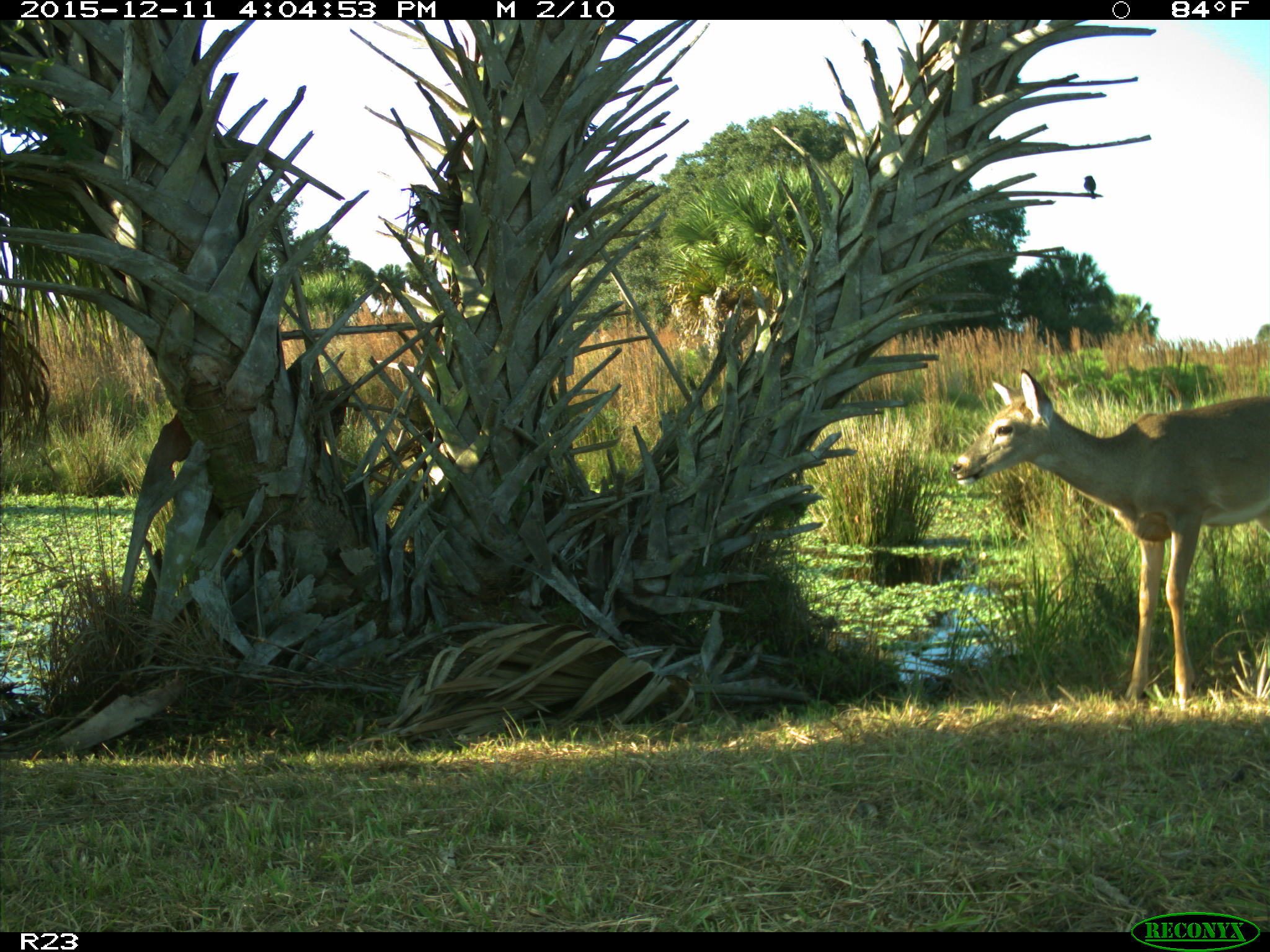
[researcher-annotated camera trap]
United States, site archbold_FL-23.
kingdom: Animalia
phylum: Chordata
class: Mammalia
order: Artiodactyla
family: Cervidae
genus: Odocoileus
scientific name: Odocoileus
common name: deer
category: unidentified deer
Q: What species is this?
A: Unidentified deer (deer) (Odocoileus).